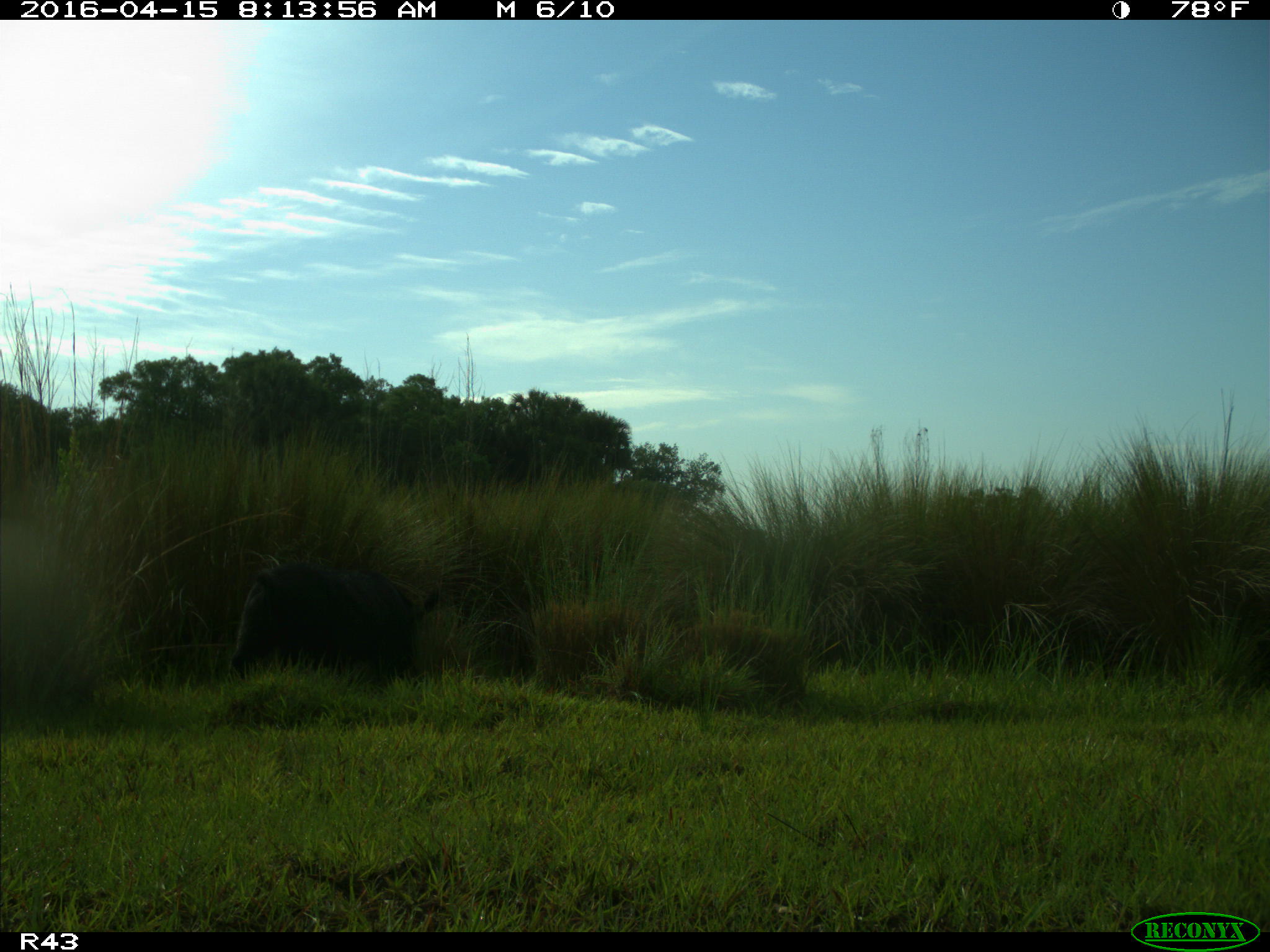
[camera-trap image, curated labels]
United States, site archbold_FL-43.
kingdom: Animalia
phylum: Chordata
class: Mammalia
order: Artiodactyla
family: Suidae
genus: Sus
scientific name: Sus scrofa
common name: wild boar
Sus scrofa (wild boar).